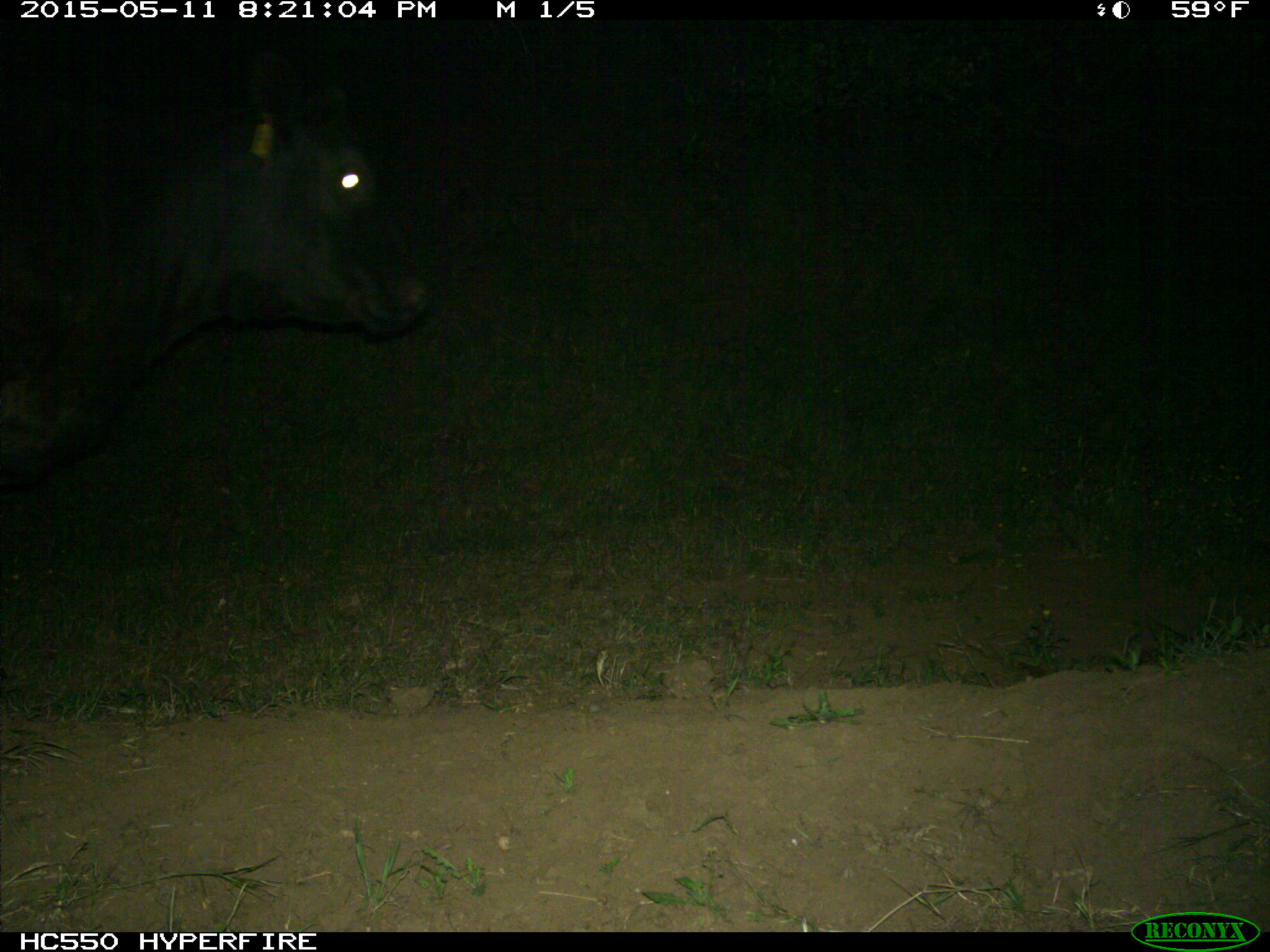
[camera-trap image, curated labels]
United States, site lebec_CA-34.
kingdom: Animalia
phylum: Chordata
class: Mammalia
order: Artiodactyla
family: Bovidae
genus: Bos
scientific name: Bos taurus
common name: domestic cow